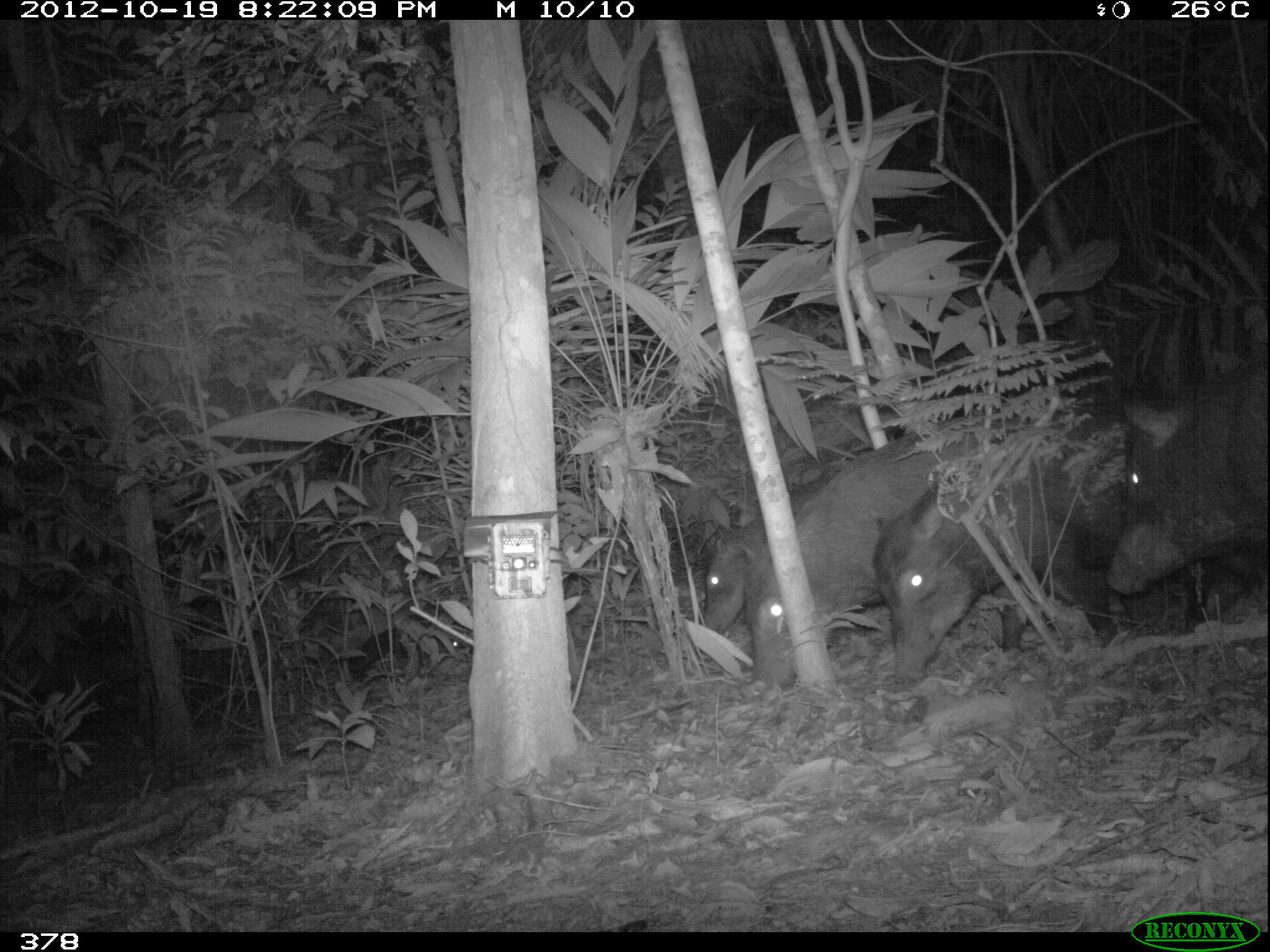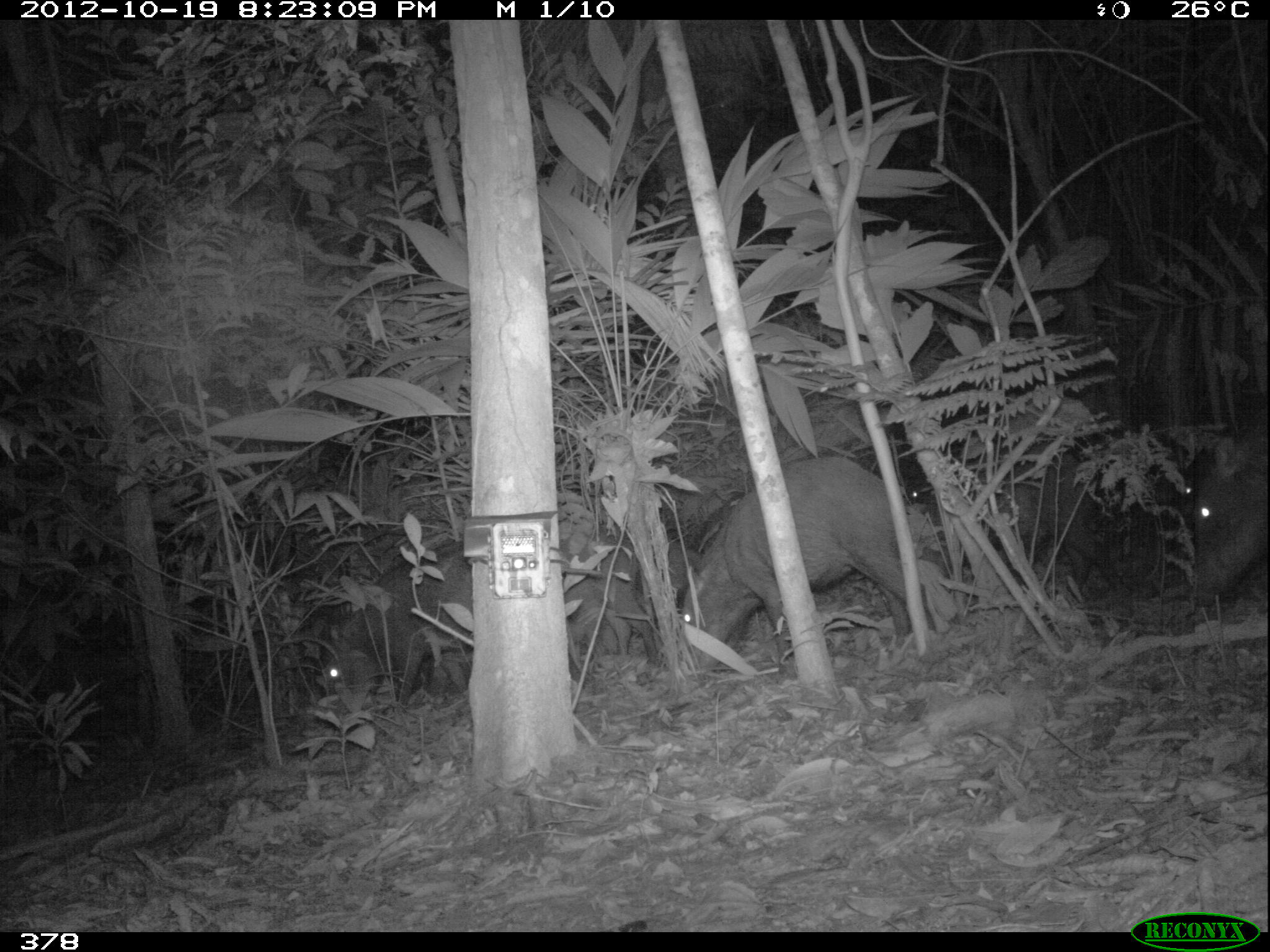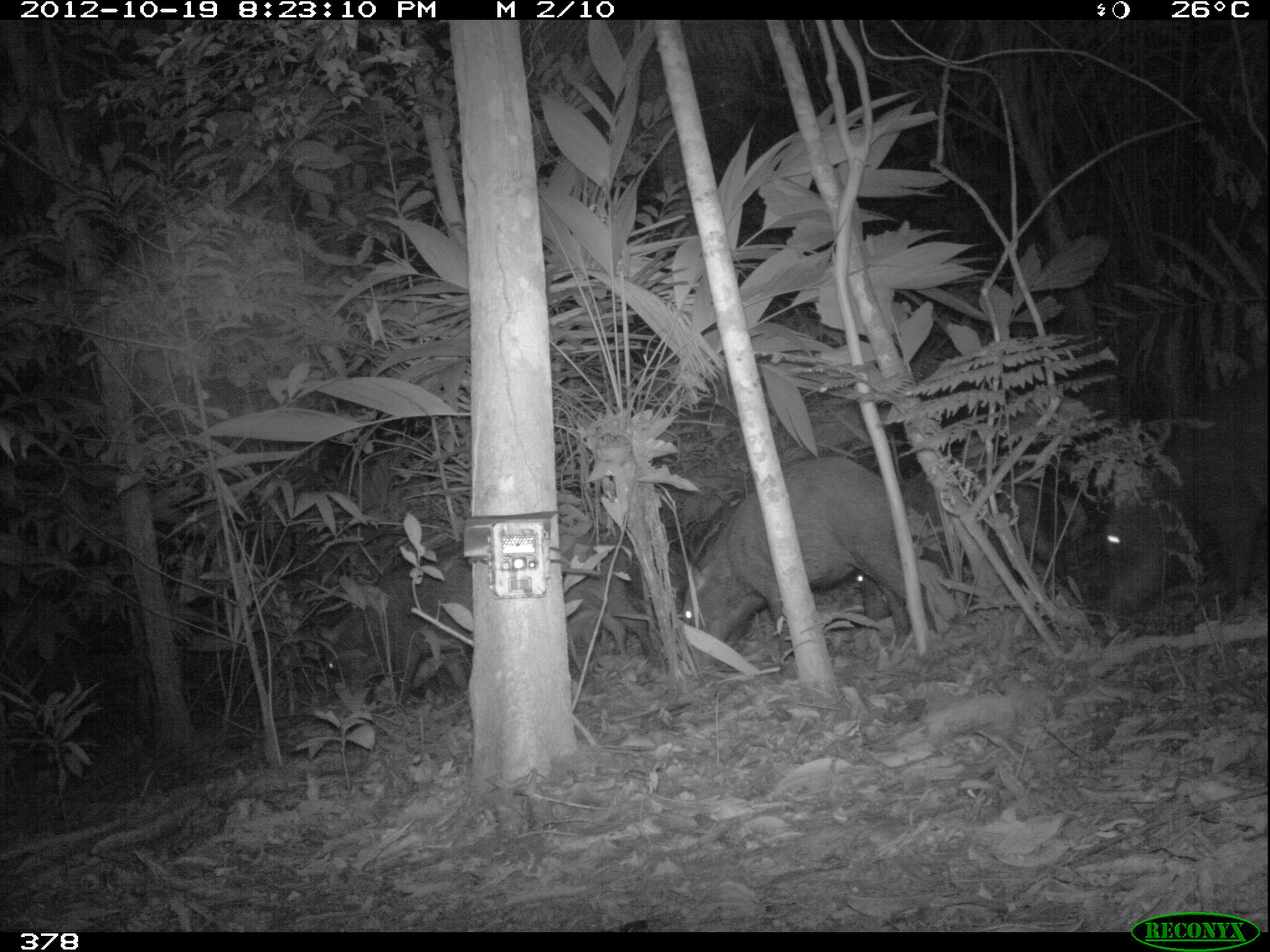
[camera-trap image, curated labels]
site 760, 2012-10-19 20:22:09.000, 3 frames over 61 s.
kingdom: Animalia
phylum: Chordata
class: Mammalia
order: Artiodactyla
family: Tayassuidae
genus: Tayassu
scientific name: Tayassu pecari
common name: white-lipped peccary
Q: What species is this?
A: Tayassu pecari (white-lipped peccary).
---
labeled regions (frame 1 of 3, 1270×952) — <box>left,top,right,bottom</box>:
tayassu pecari: <box>871,417,1215,689</box>; <box>733,414,1033,652</box>; <box>1105,365,1270,592</box>; <box>688,476,838,637</box>